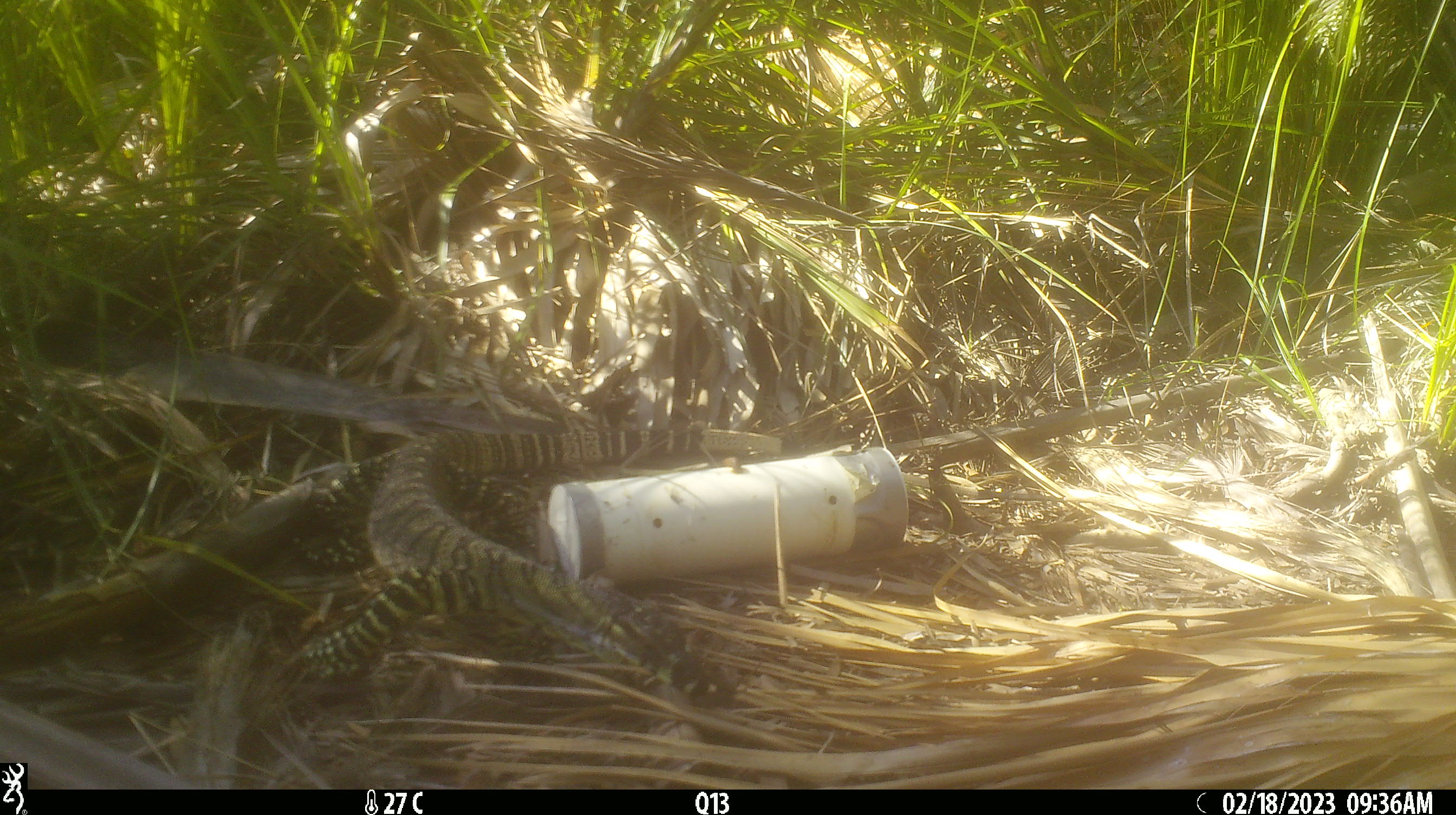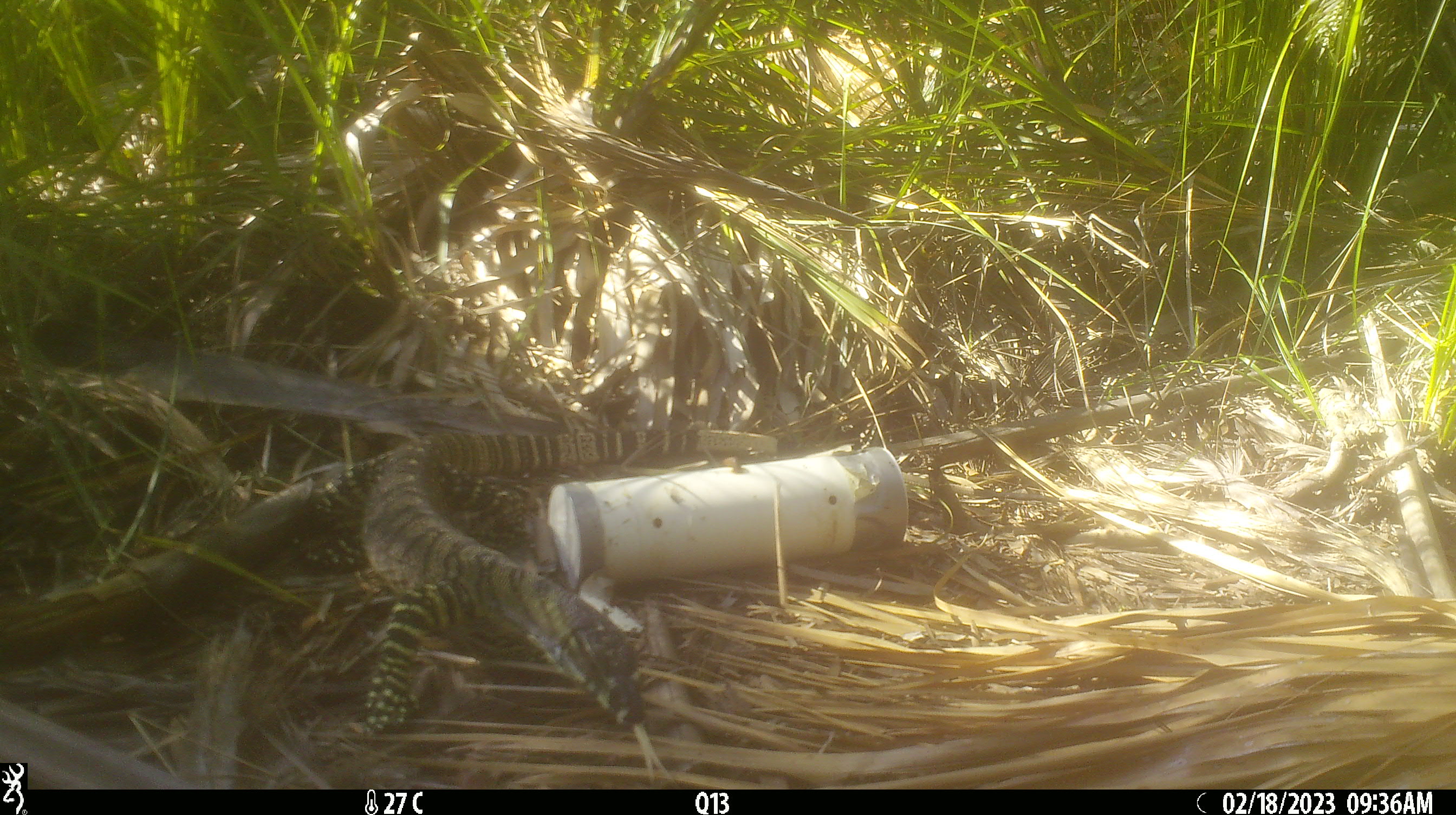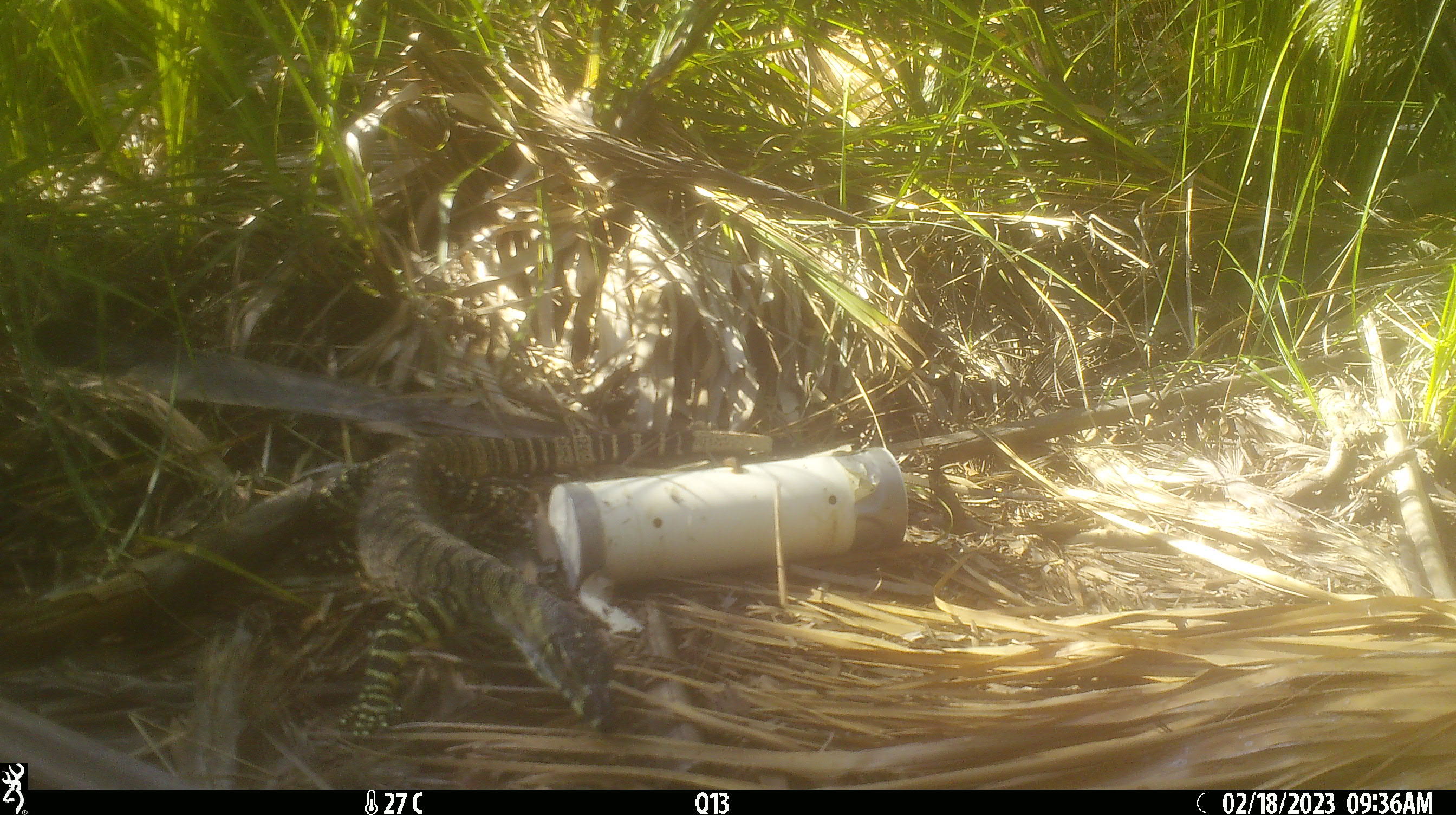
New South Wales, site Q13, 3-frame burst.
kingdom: Animalia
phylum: Chordata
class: Reptilia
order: Squamata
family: Varanidae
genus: Varanus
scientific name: Varanus varius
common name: lace monitor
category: goanna